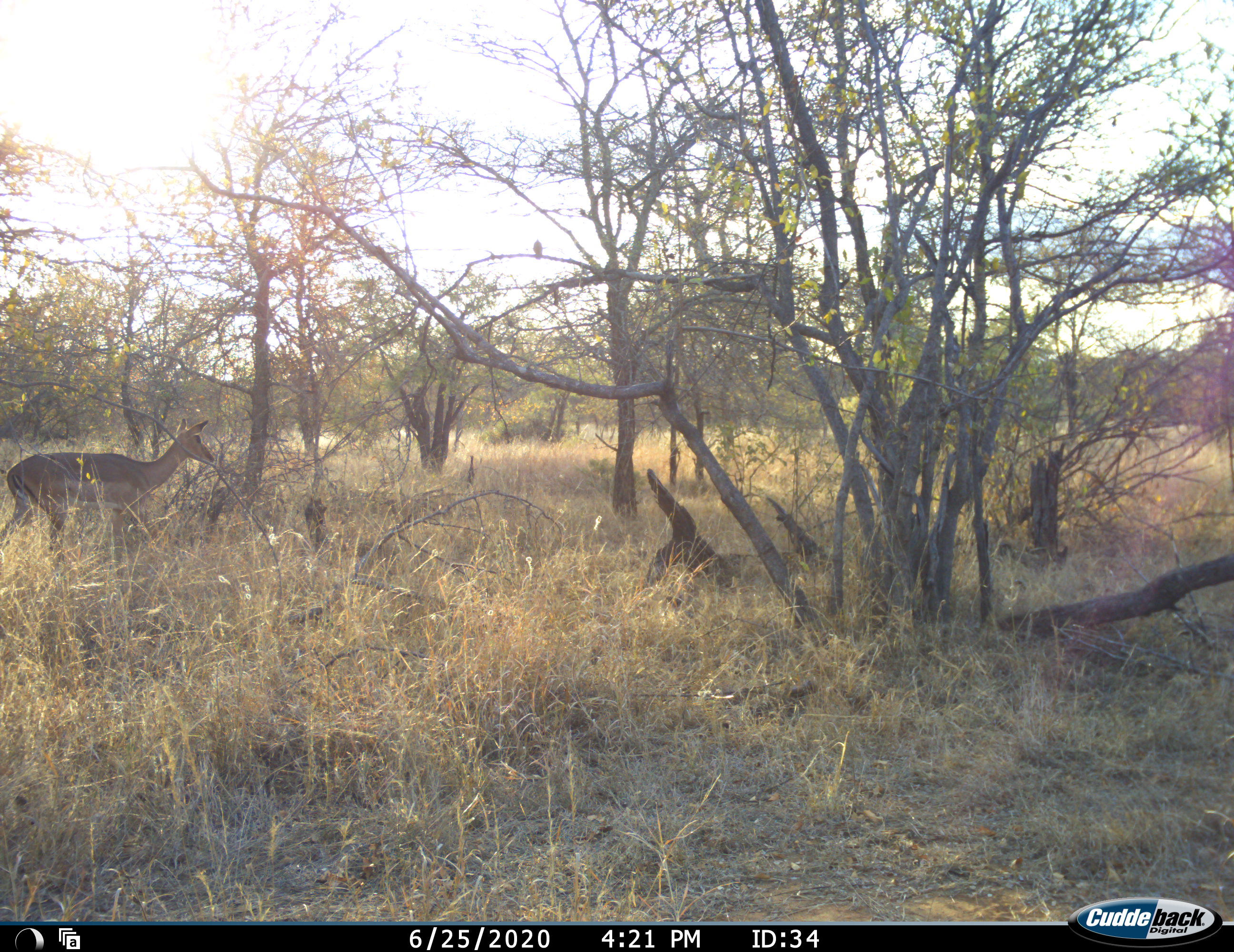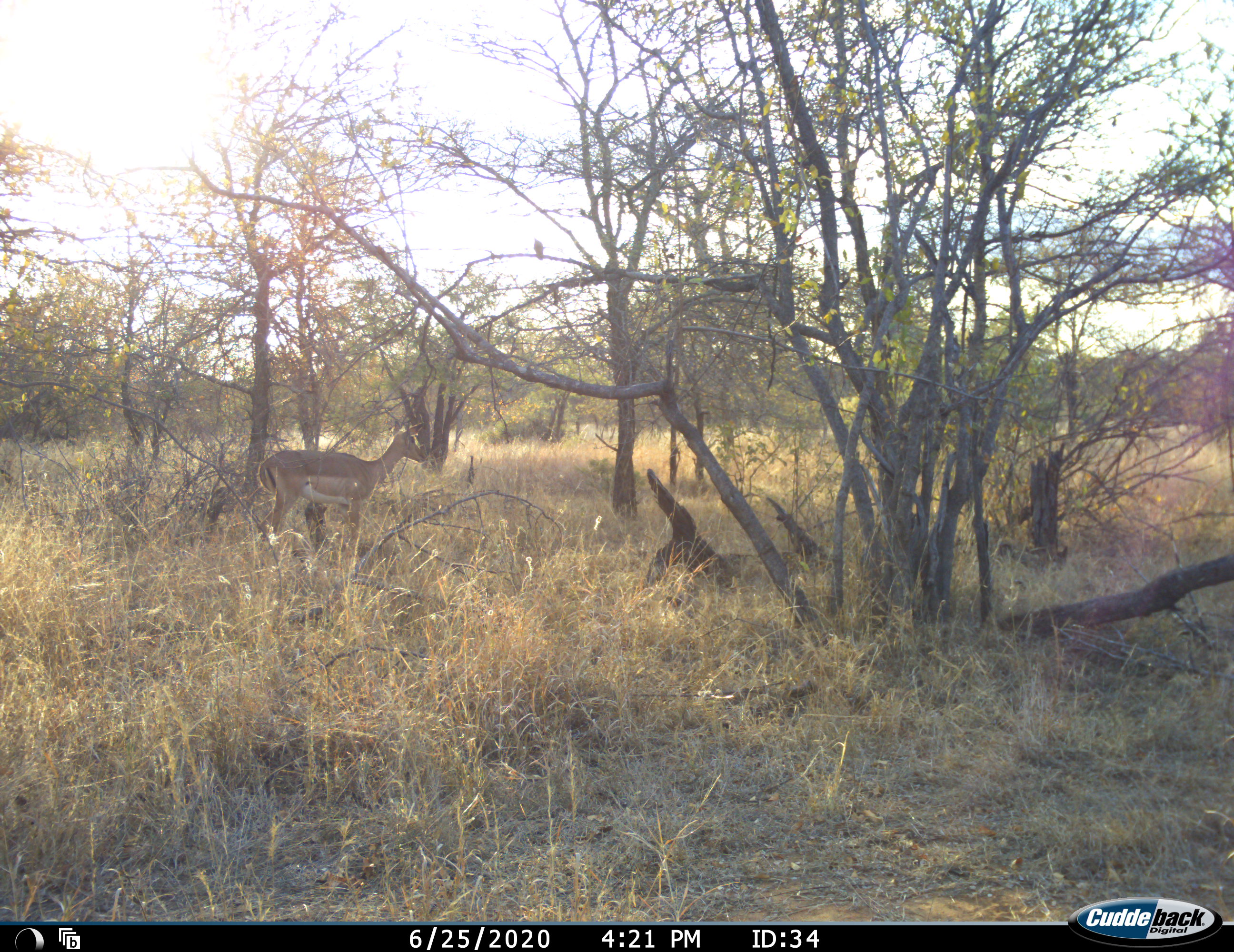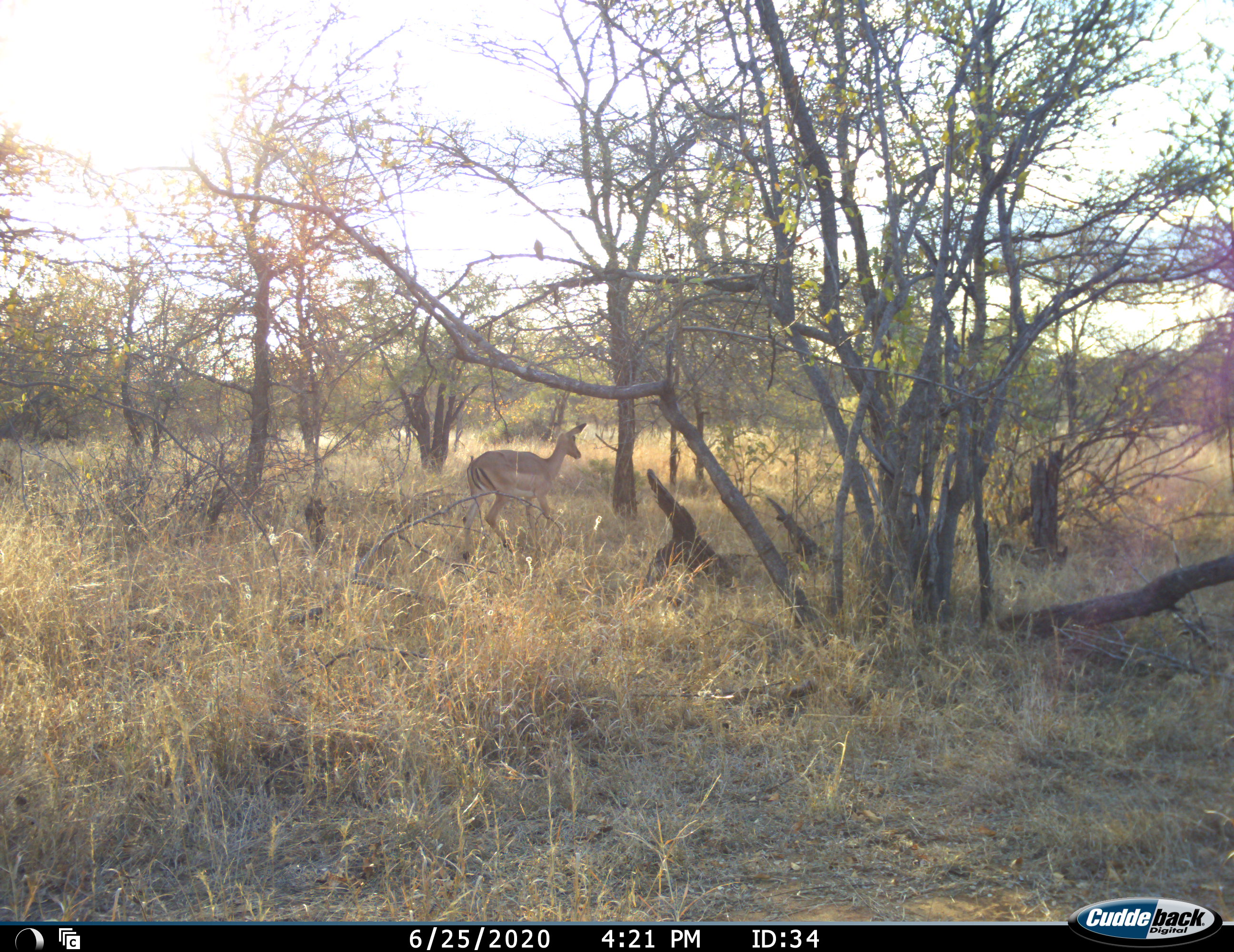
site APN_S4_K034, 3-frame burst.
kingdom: Animalia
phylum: Chordata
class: Mammalia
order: Artiodactyla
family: Bovidae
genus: Aepyceros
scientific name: Aepyceros melampus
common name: impala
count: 1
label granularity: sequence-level